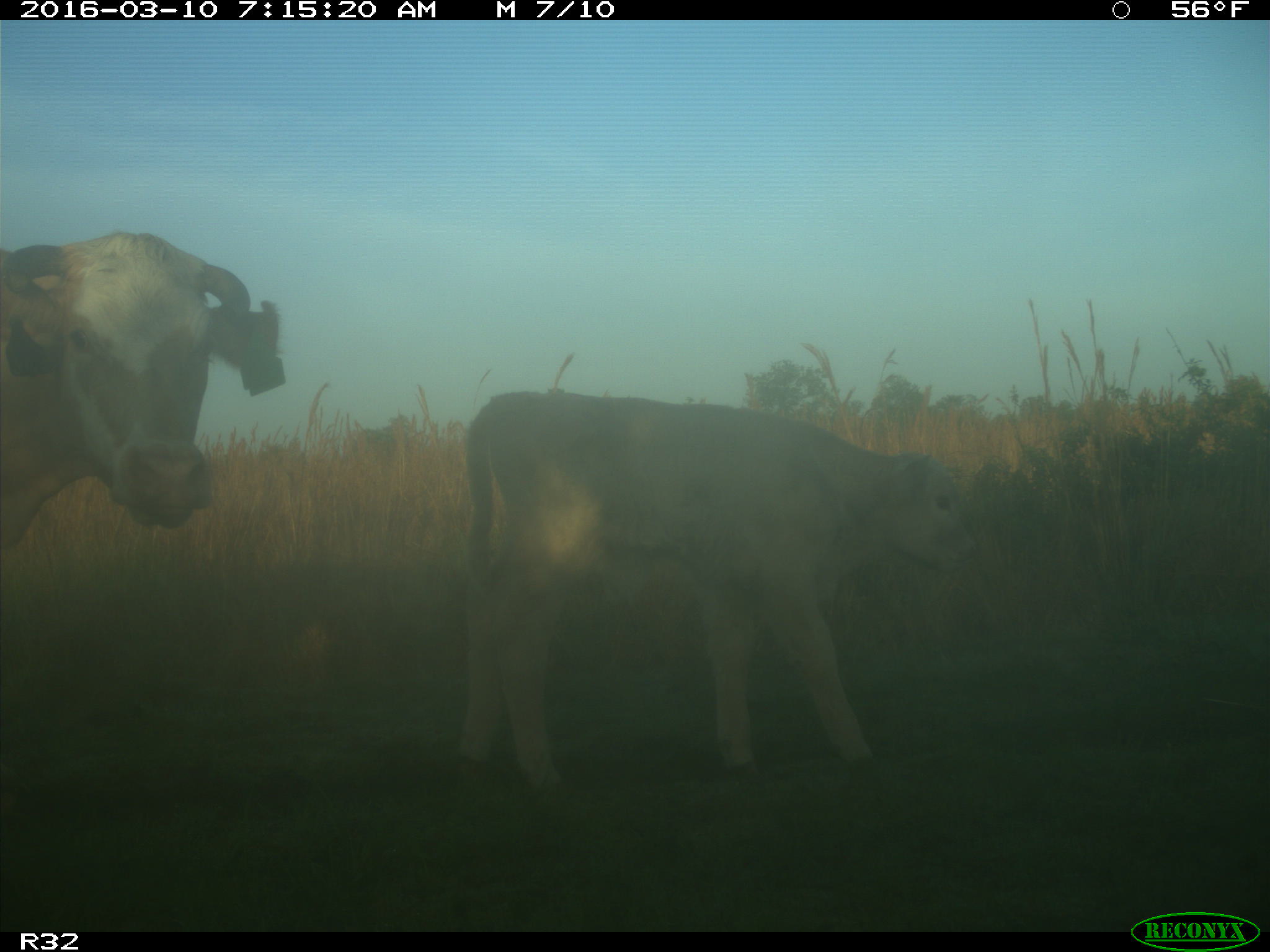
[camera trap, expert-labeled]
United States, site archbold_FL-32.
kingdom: Animalia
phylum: Chordata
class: Mammalia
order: Artiodactyla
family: Bovidae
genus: Bos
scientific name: Bos taurus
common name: domestic cow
Bos taurus (domestic cow).